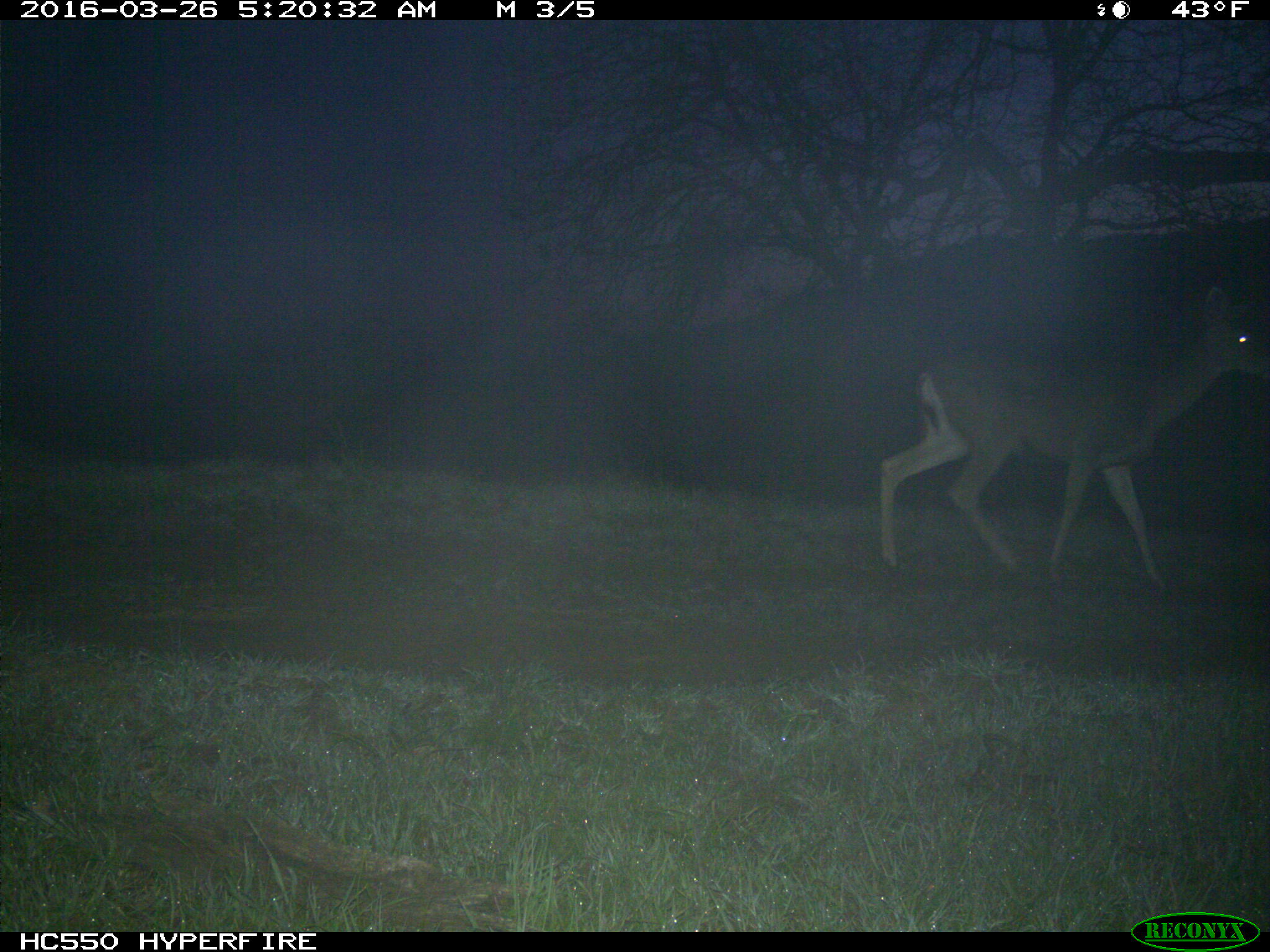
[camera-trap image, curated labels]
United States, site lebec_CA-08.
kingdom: Animalia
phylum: Chordata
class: Mammalia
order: Artiodactyla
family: Cervidae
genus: Odocoileus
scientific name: Odocoileus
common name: deer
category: unidentified deer